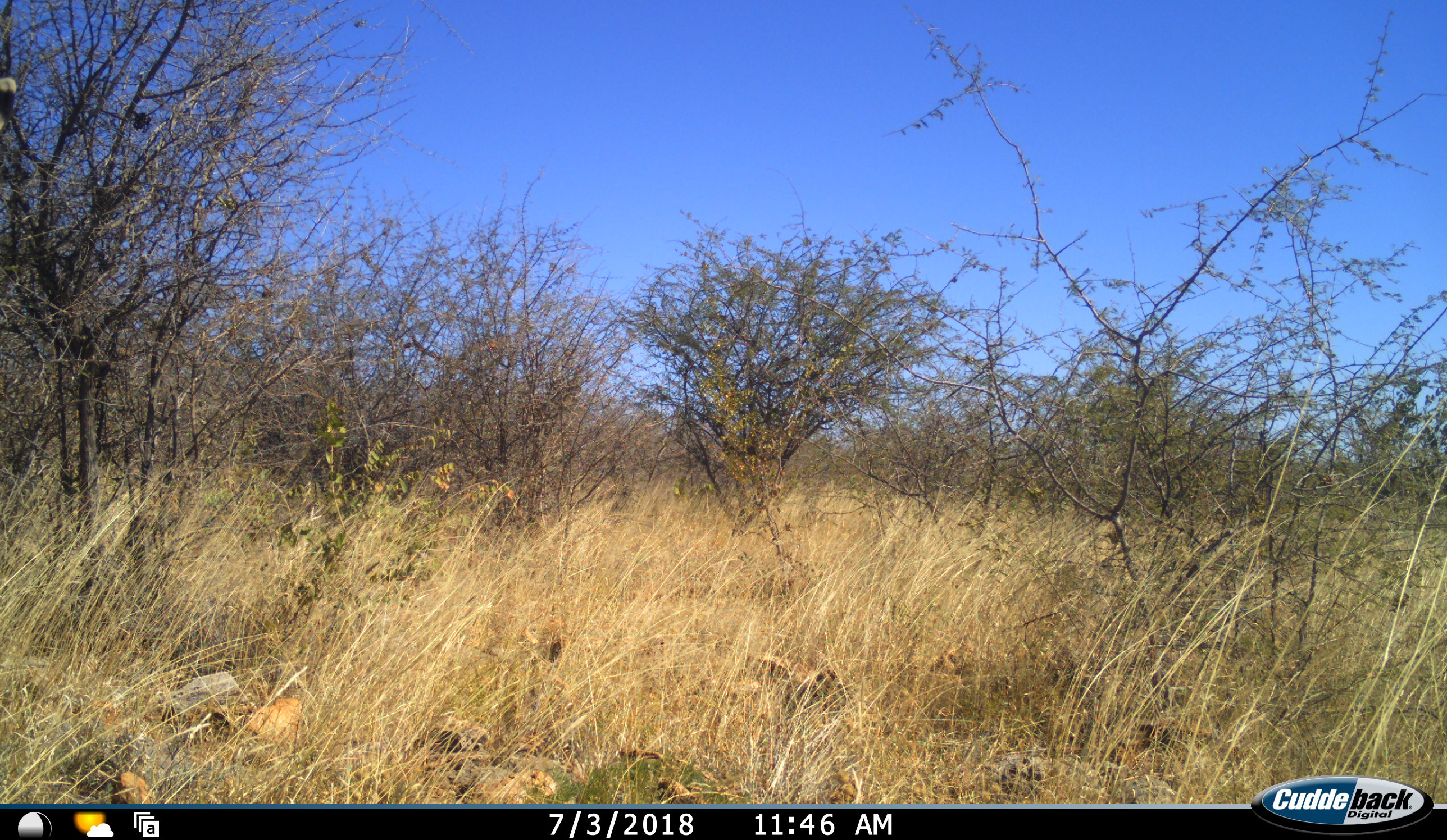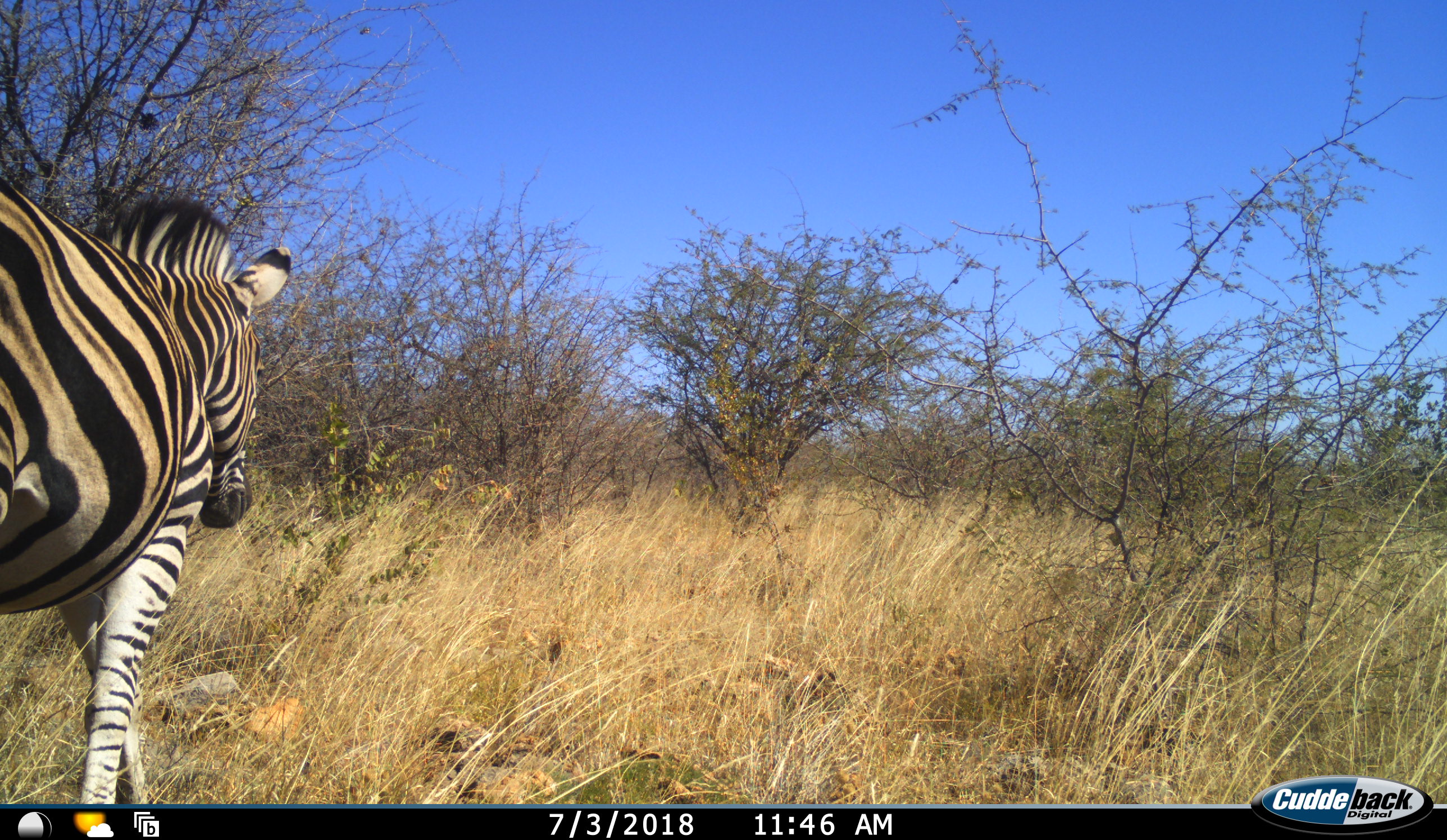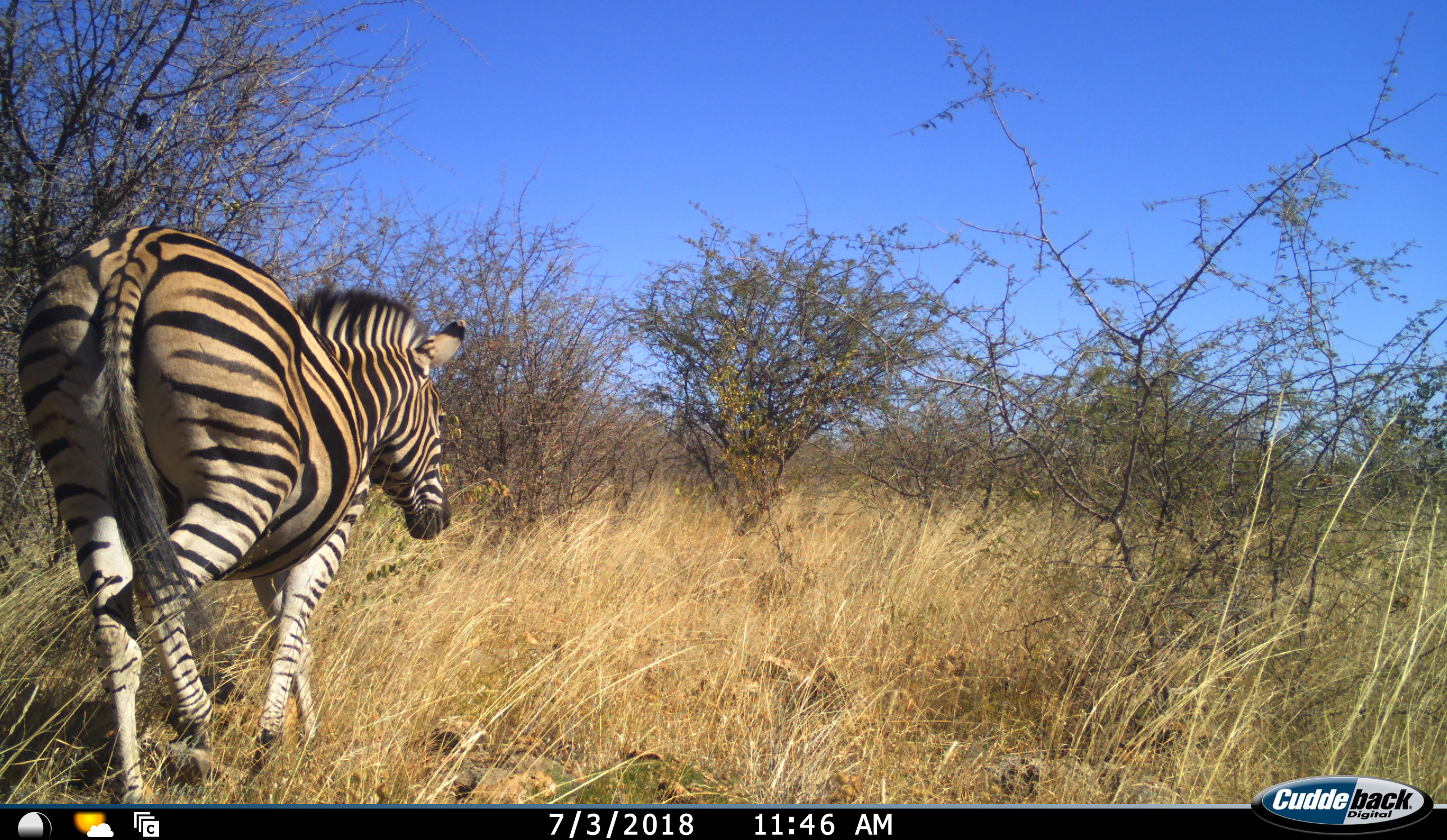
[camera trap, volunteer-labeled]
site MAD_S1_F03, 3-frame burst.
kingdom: Animalia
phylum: Chordata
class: Mammalia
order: Perissodactyla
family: Equidae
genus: Equus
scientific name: Equus quagga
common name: plains zebra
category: zebraplains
Zebraplains (plains zebra) (Equus quagga), count 1. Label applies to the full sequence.